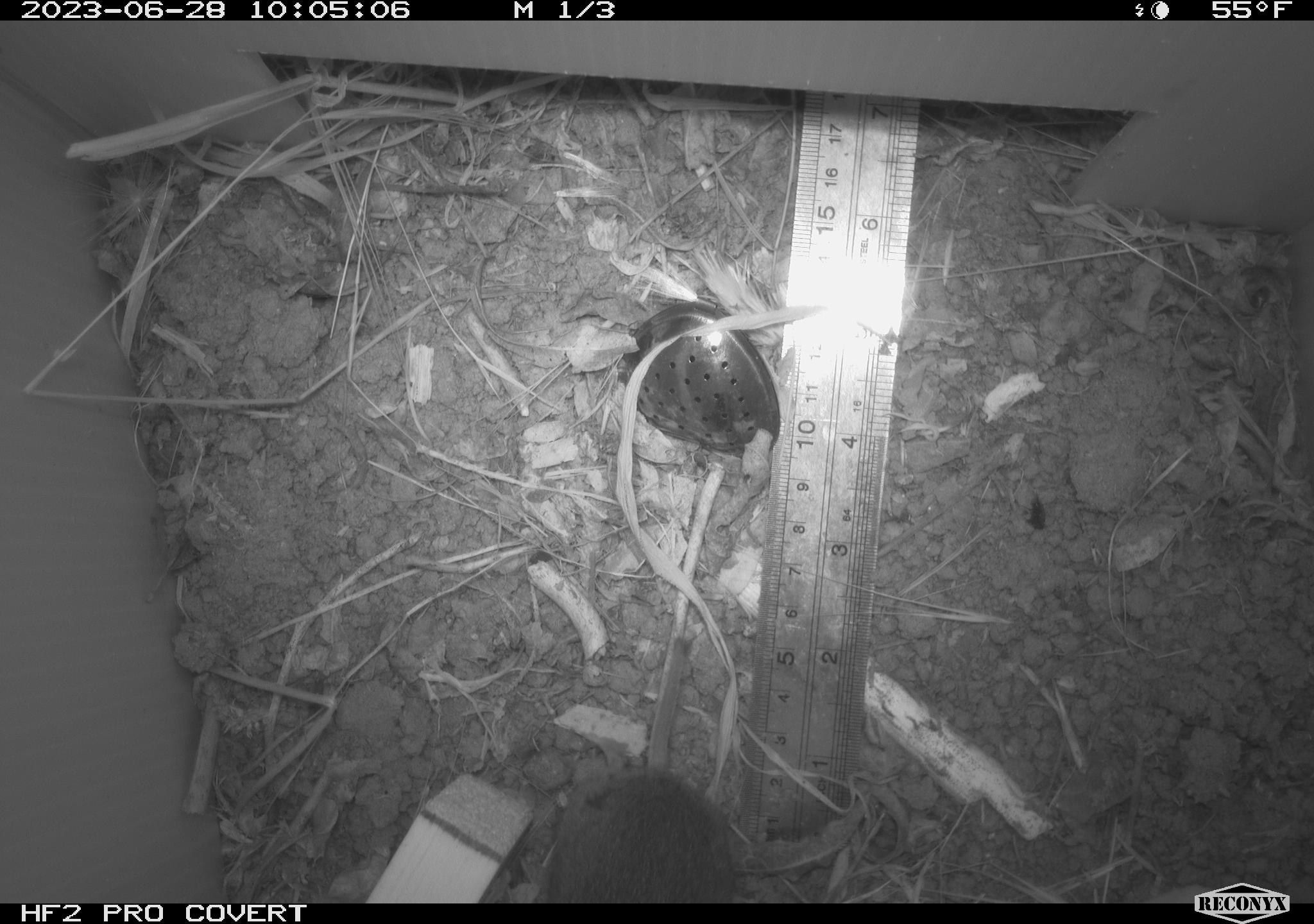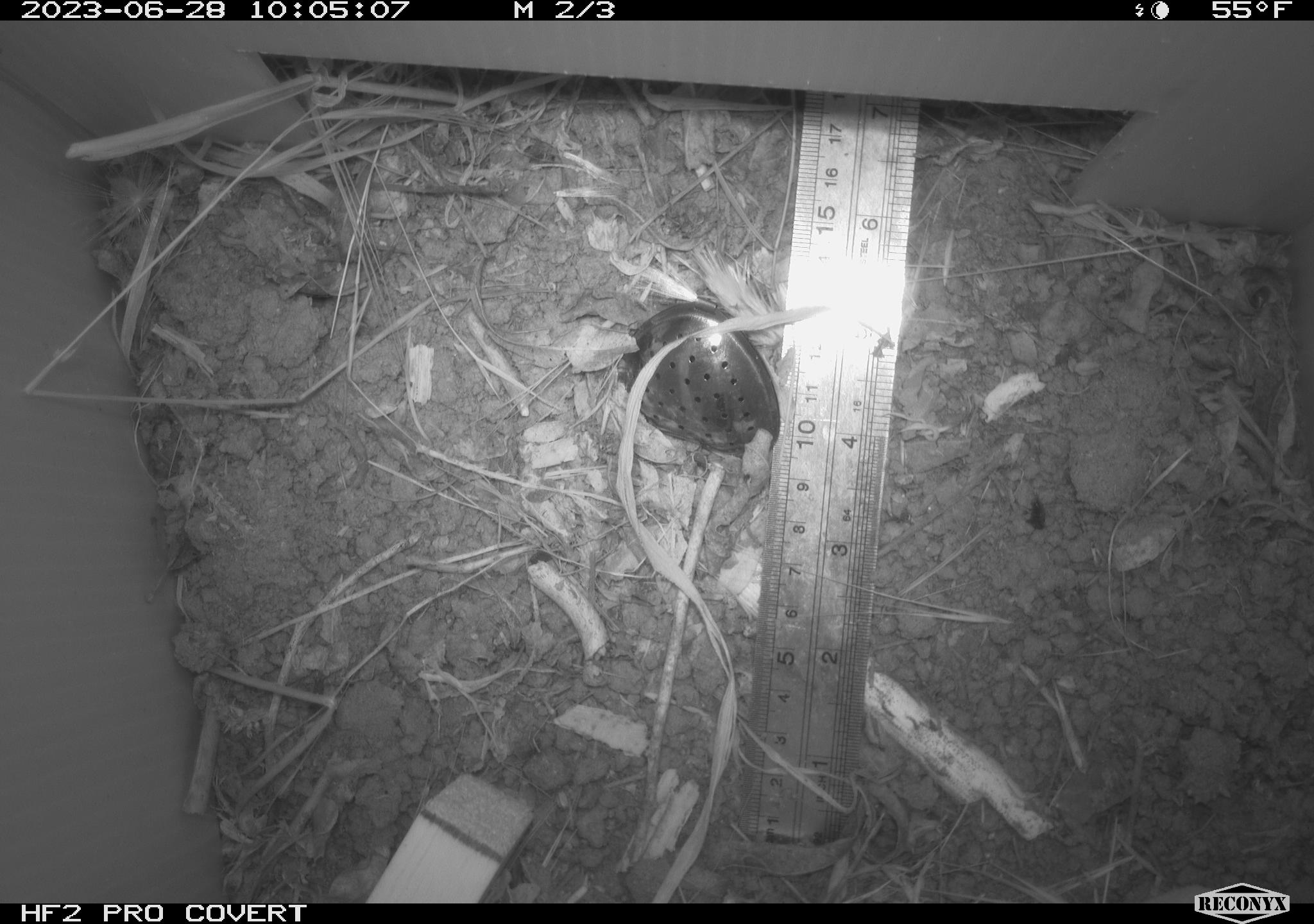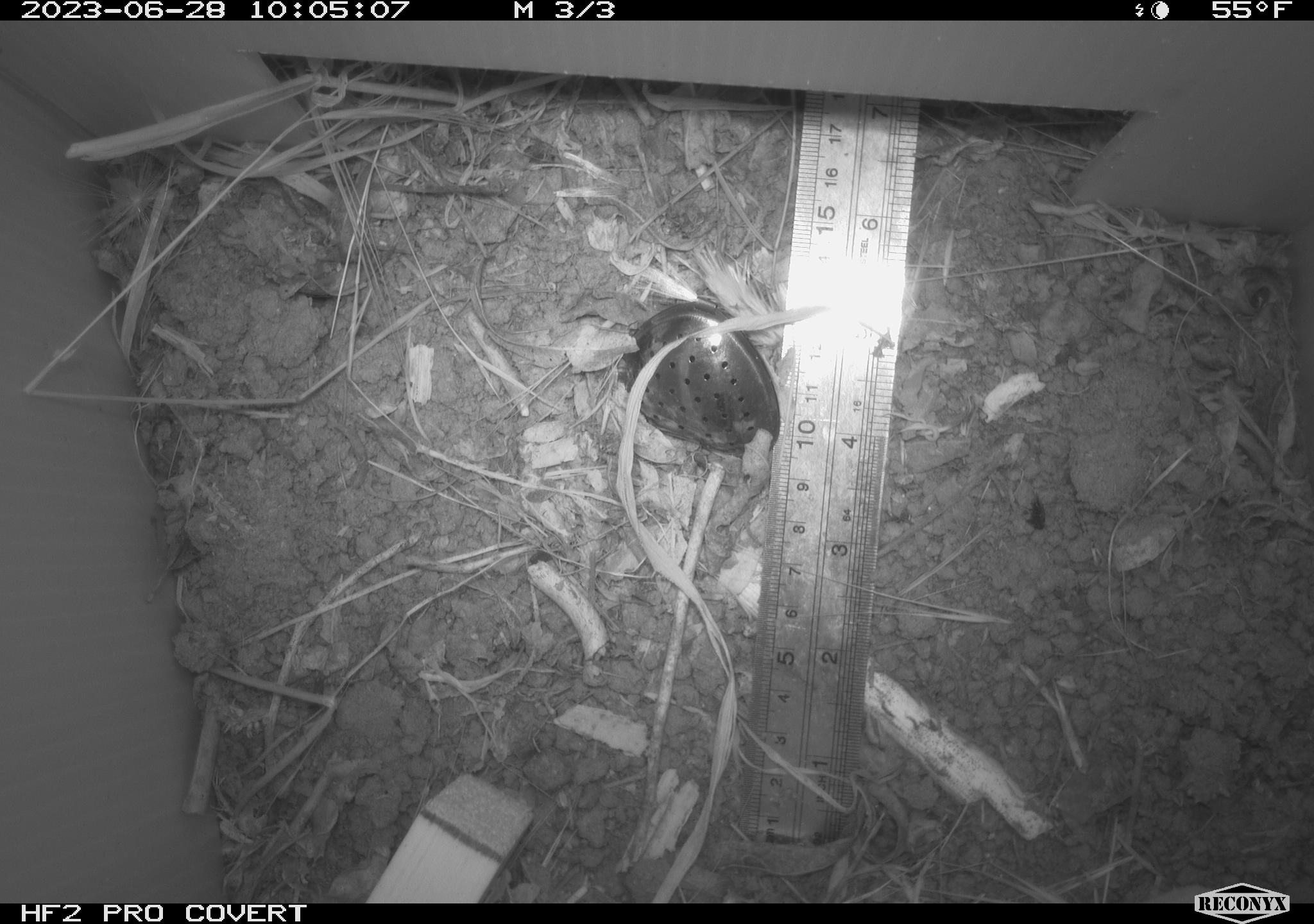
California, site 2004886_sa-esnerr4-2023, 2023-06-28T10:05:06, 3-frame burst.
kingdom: Animalia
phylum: Chordata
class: Mammalia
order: Rodentia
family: Cricetidae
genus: Microtus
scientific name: Microtus californicus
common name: california vole